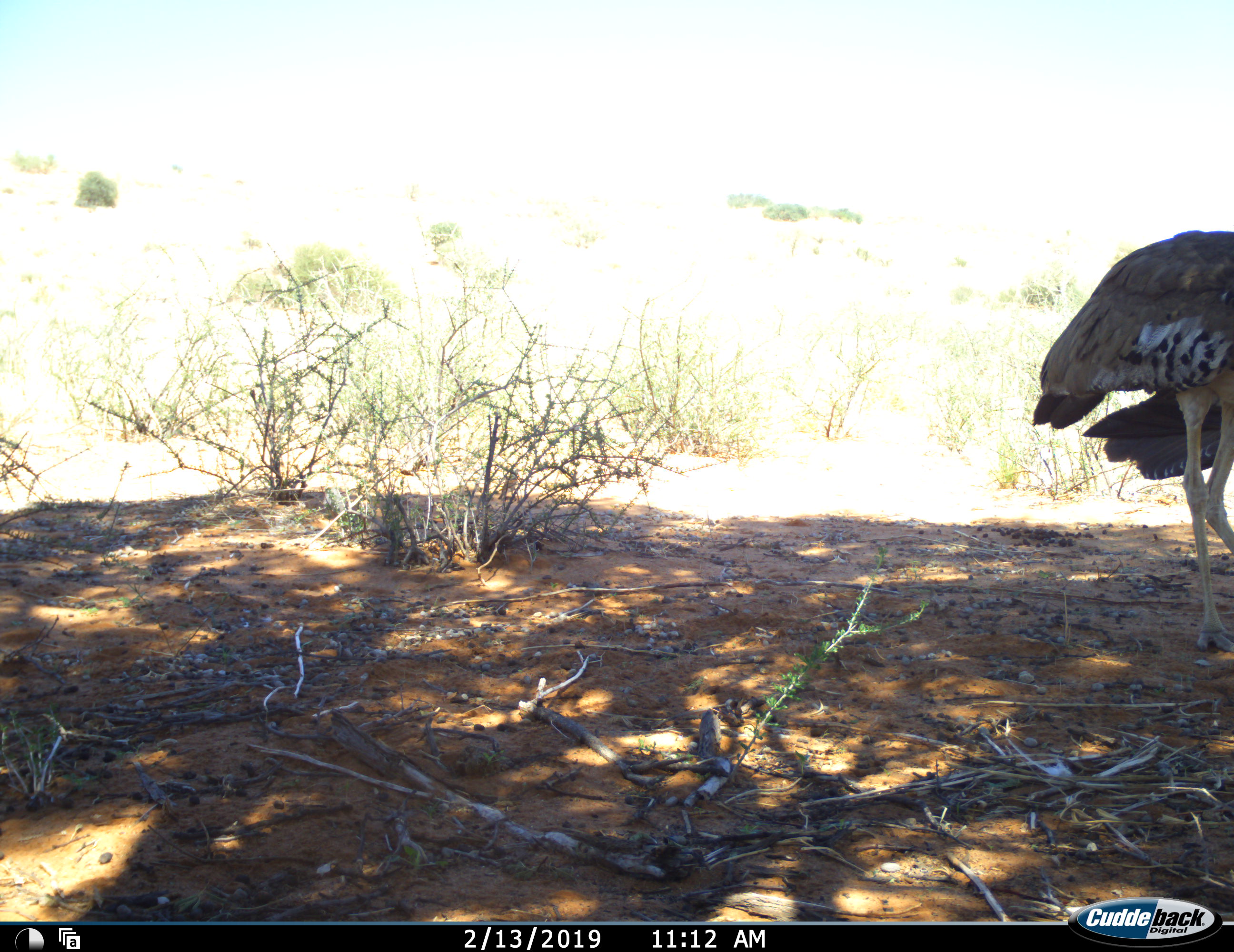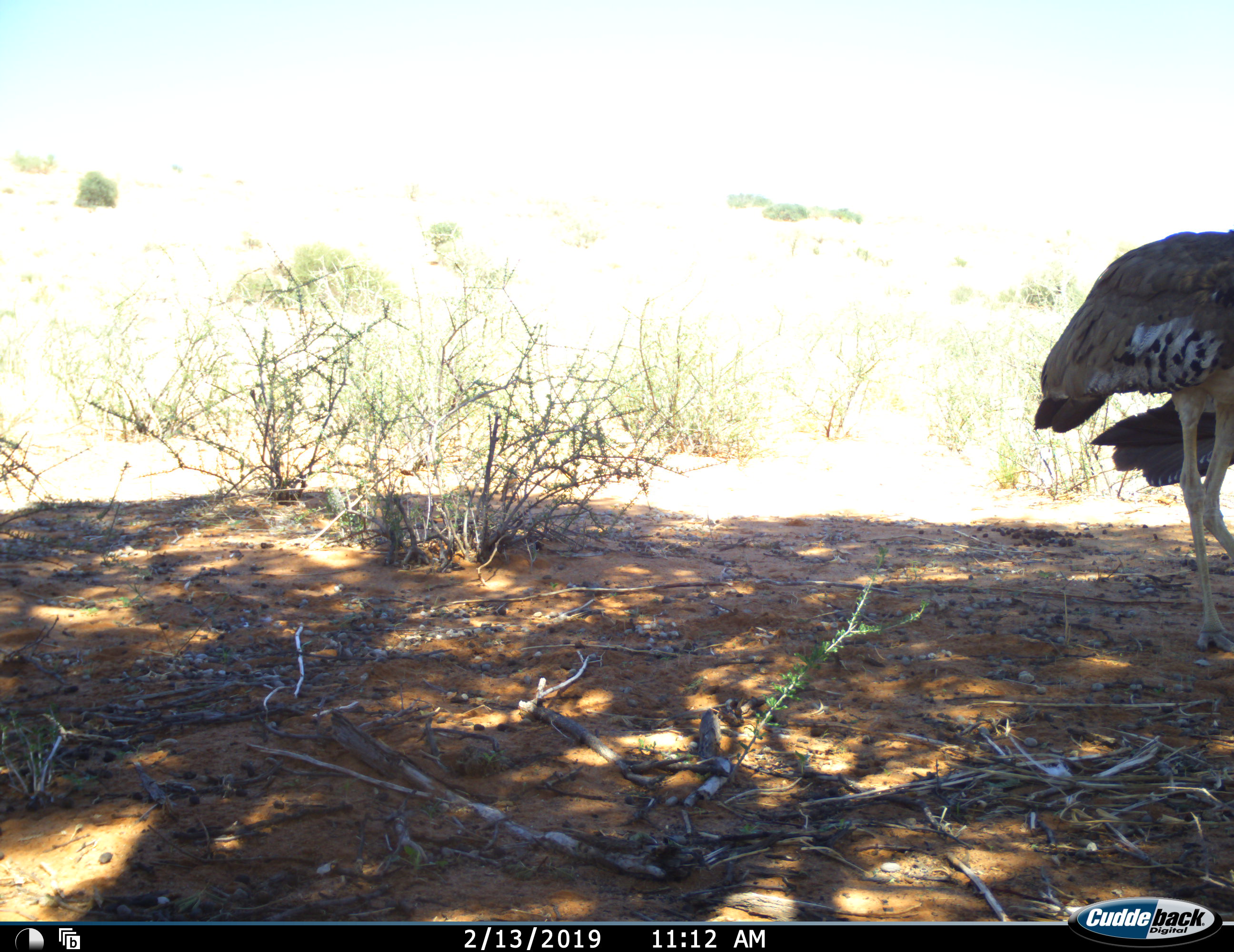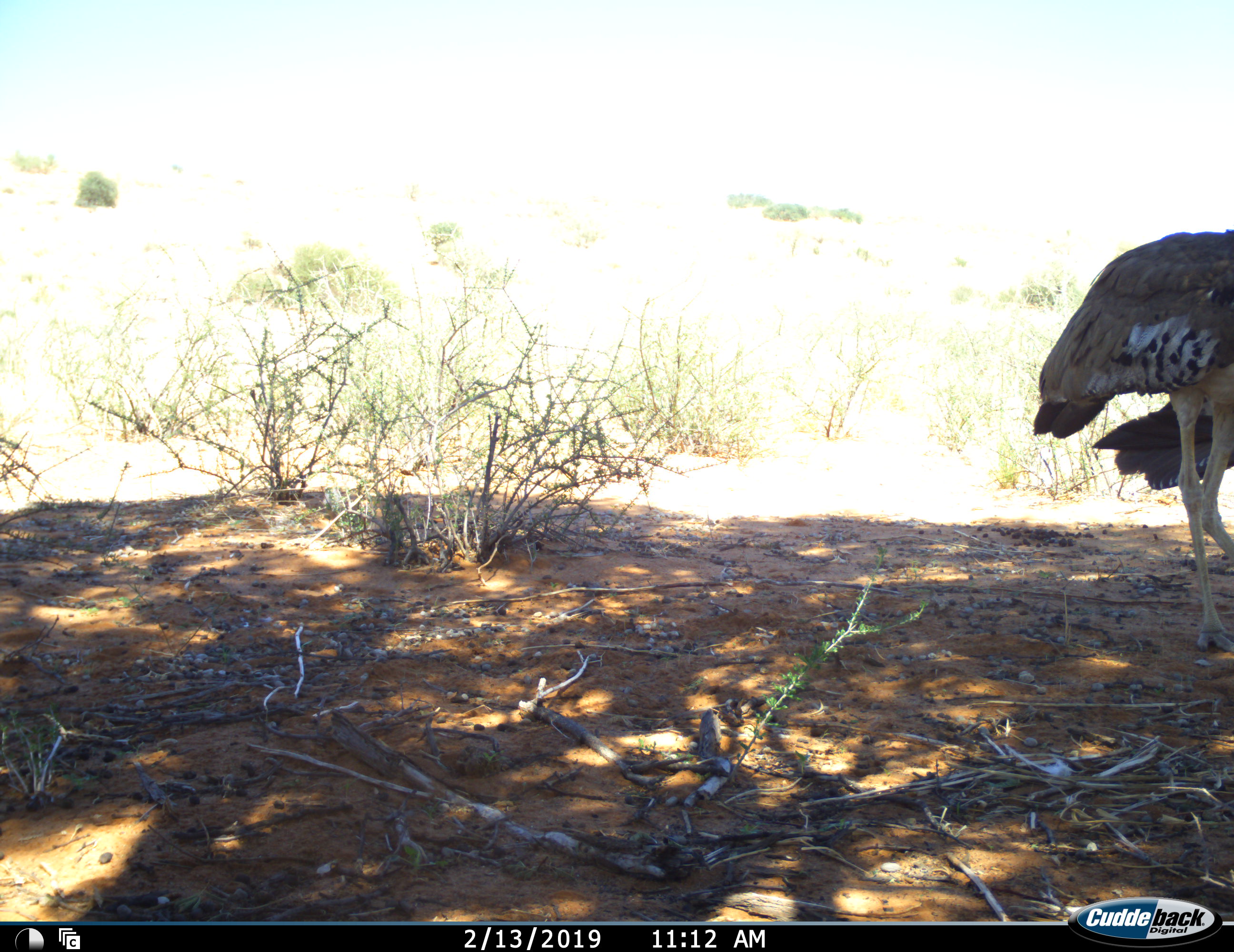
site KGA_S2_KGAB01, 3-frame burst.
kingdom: Animalia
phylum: Chordata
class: Aves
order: Otidiformes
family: Otididae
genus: Ardeotis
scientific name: Ardeotis kori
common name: kori bustard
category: bustardkori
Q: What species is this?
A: Bustardkori (kori bustard) (Ardeotis kori).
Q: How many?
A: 1.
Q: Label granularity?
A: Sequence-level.